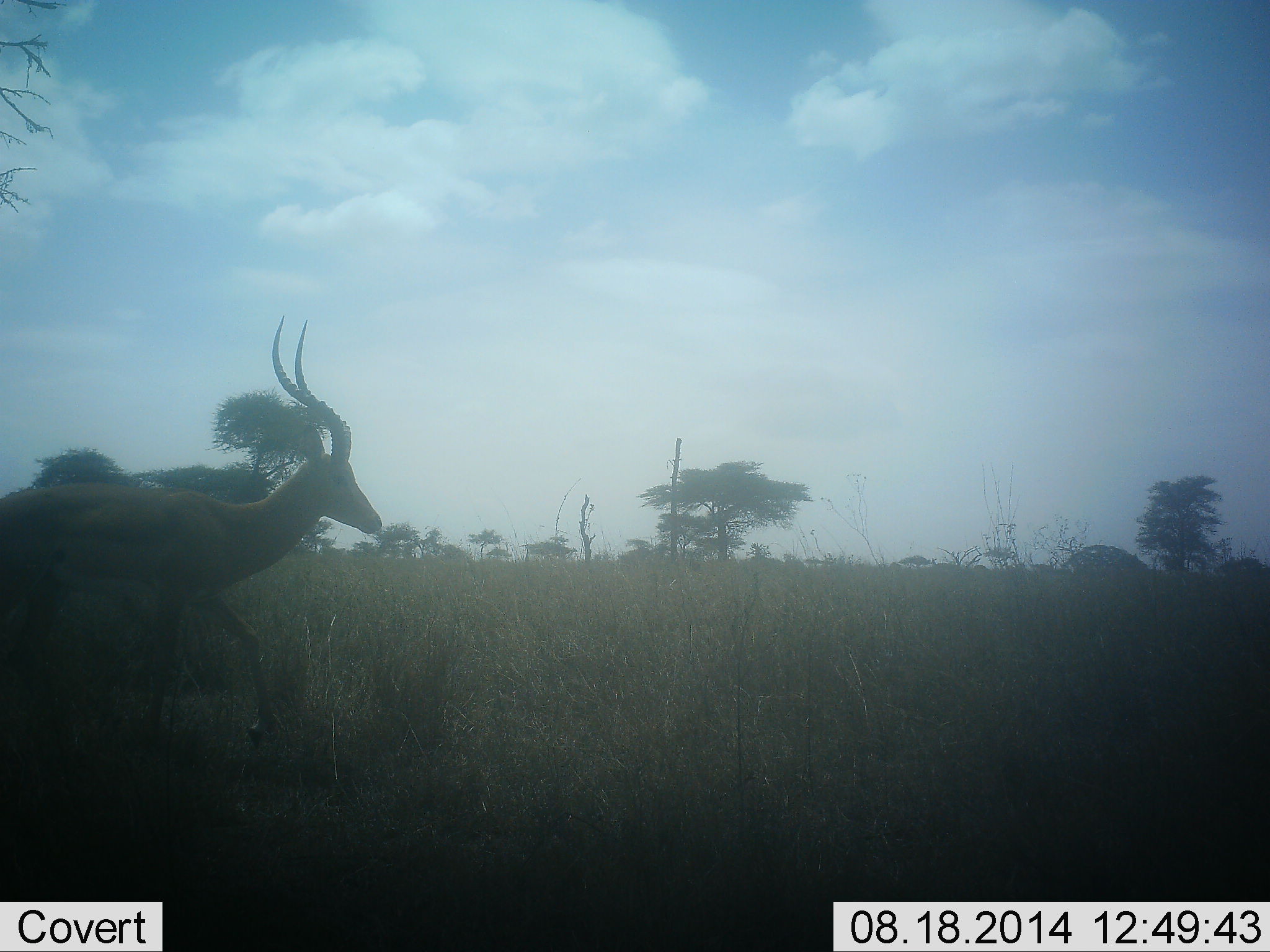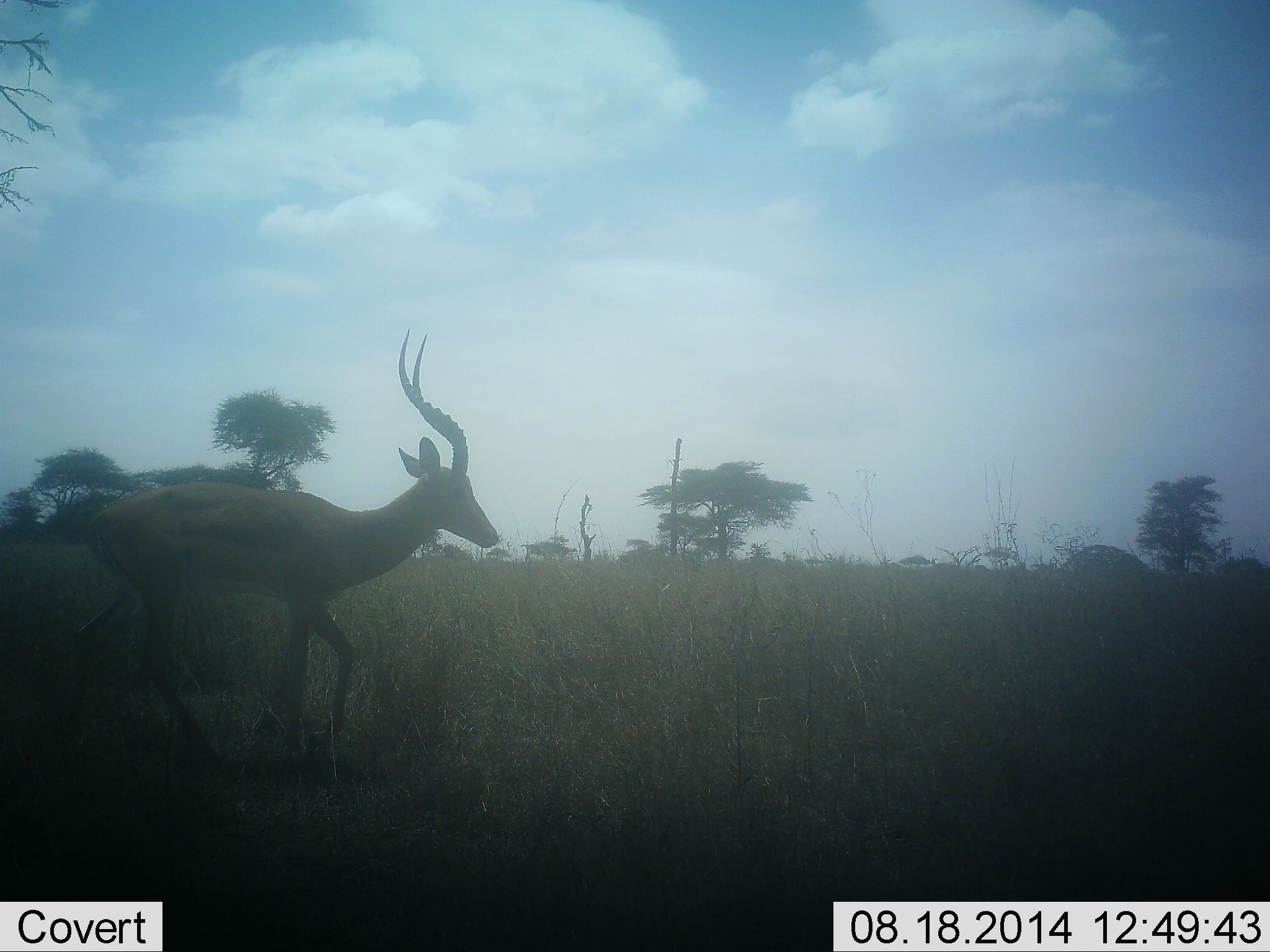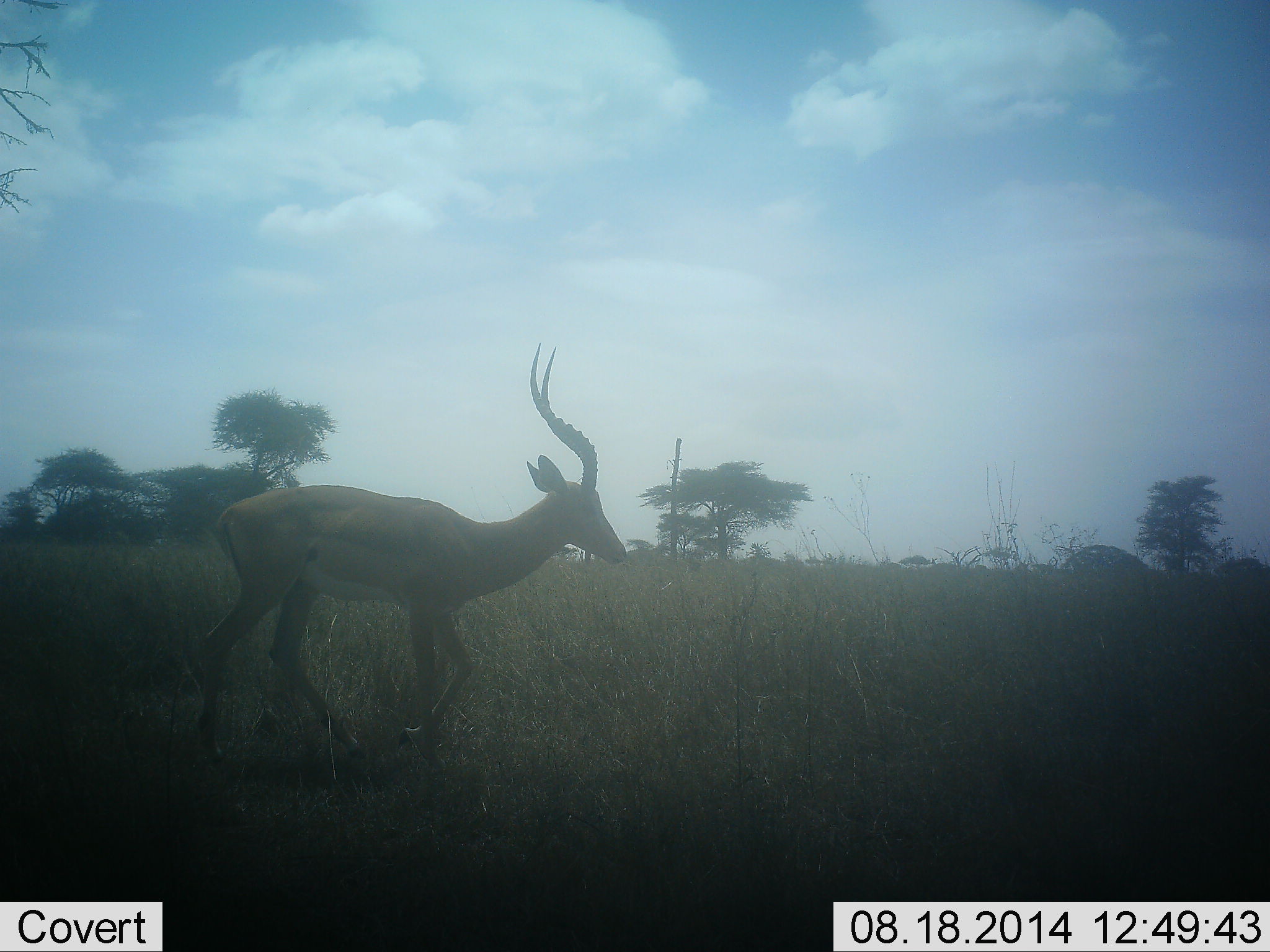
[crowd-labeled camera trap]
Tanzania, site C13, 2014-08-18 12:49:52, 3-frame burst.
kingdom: Animalia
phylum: Chordata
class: Mammalia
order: Artiodactyla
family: Bovidae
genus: Aepyceros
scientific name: Aepyceros melampus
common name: impala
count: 1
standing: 10%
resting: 0%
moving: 100%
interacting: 0%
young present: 10%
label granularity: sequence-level